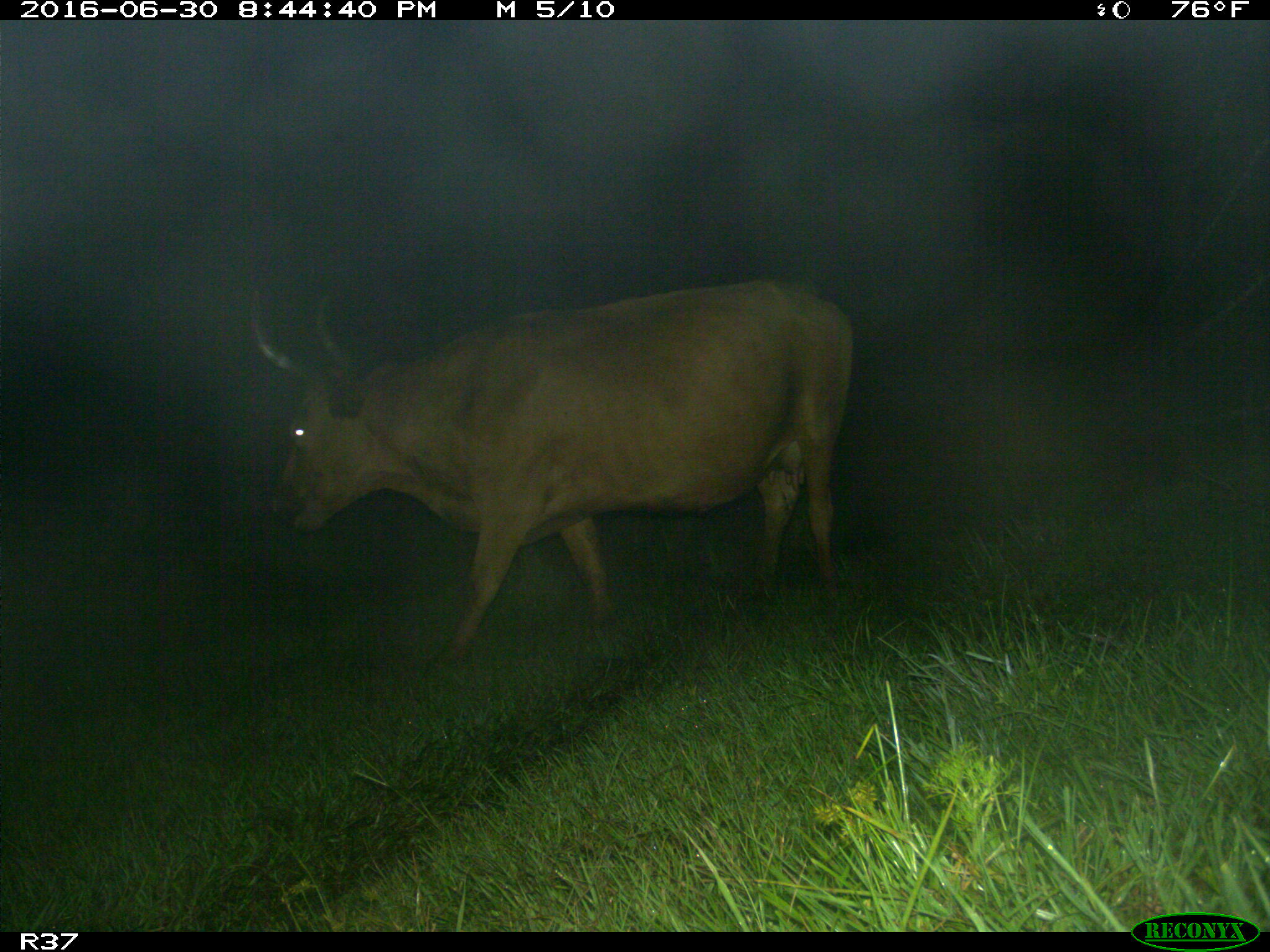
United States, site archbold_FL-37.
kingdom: Animalia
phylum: Chordata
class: Mammalia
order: Artiodactyla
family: Bovidae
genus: Bos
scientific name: Bos taurus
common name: domestic cow